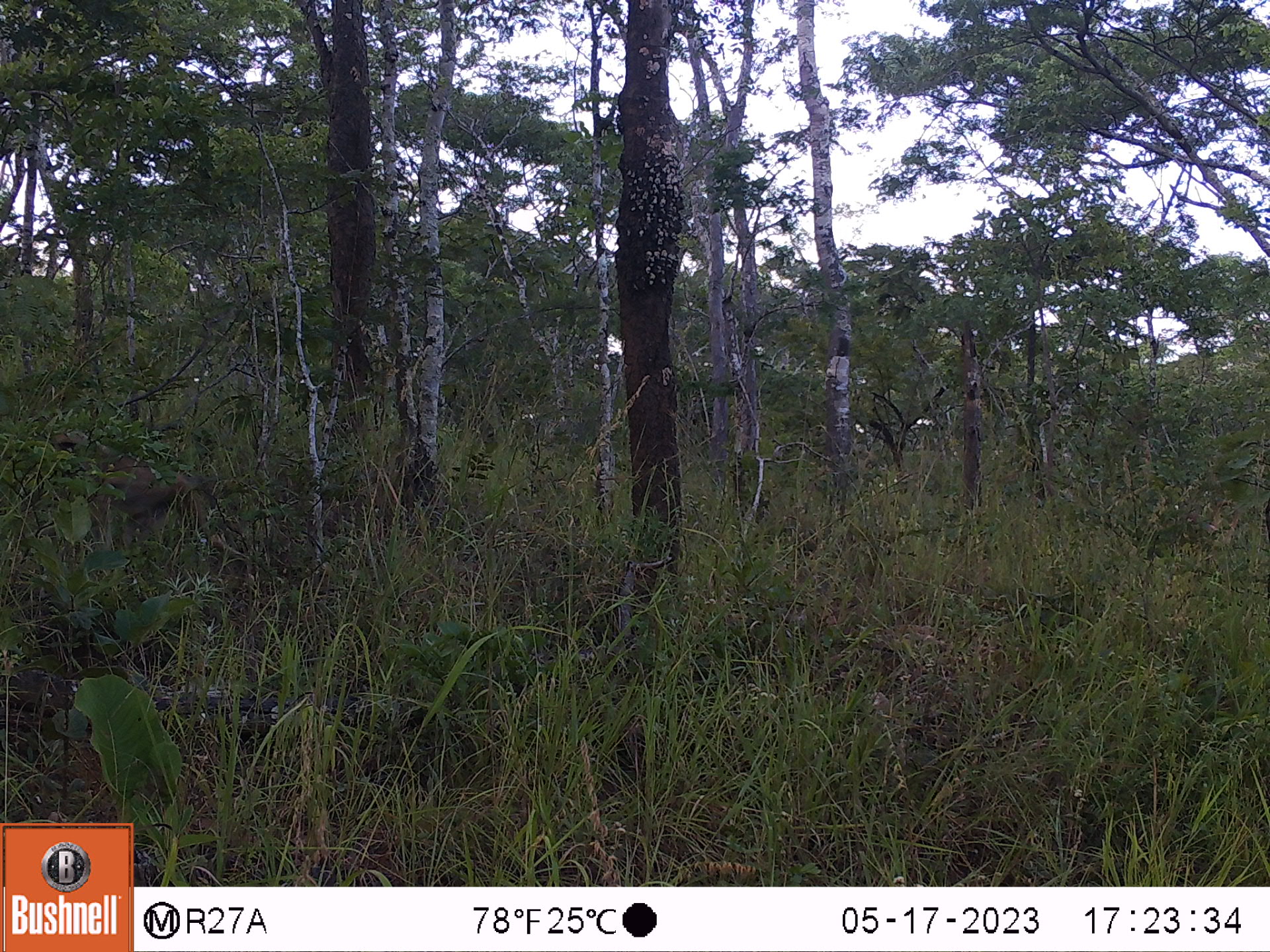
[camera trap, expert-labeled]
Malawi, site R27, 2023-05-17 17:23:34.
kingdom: Animalia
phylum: Chordata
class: Mammalia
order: Primates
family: Cercopithecidae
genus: Papio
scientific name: Papio cynocephalus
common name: yellow baboon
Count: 1.